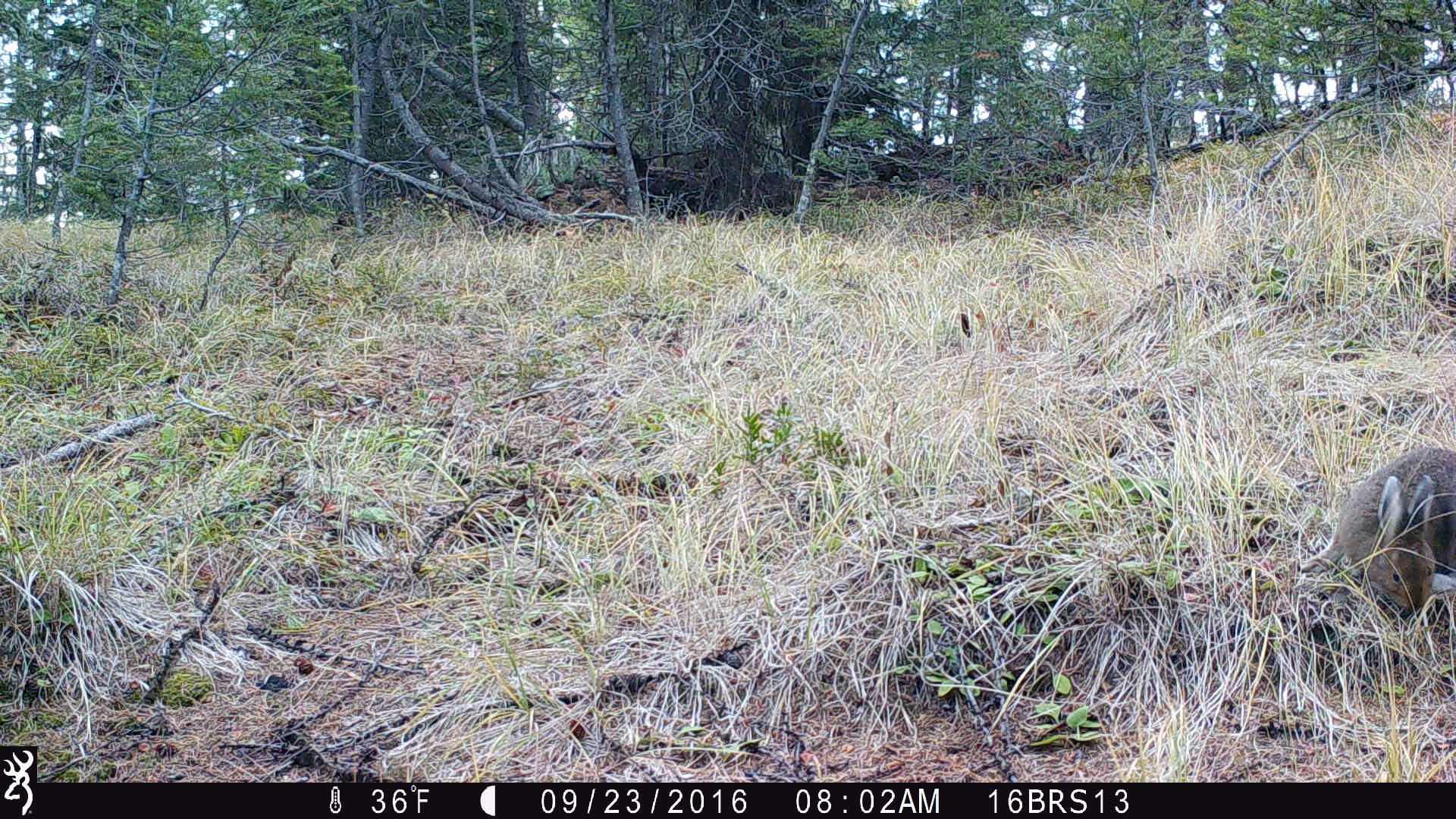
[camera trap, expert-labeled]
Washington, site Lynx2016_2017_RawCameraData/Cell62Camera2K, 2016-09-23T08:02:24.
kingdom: Animalia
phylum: Chordata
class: Mammalia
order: Lagomorpha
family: Leporidae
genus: Lepus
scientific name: Lepus americanus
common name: snowshoe hare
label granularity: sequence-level